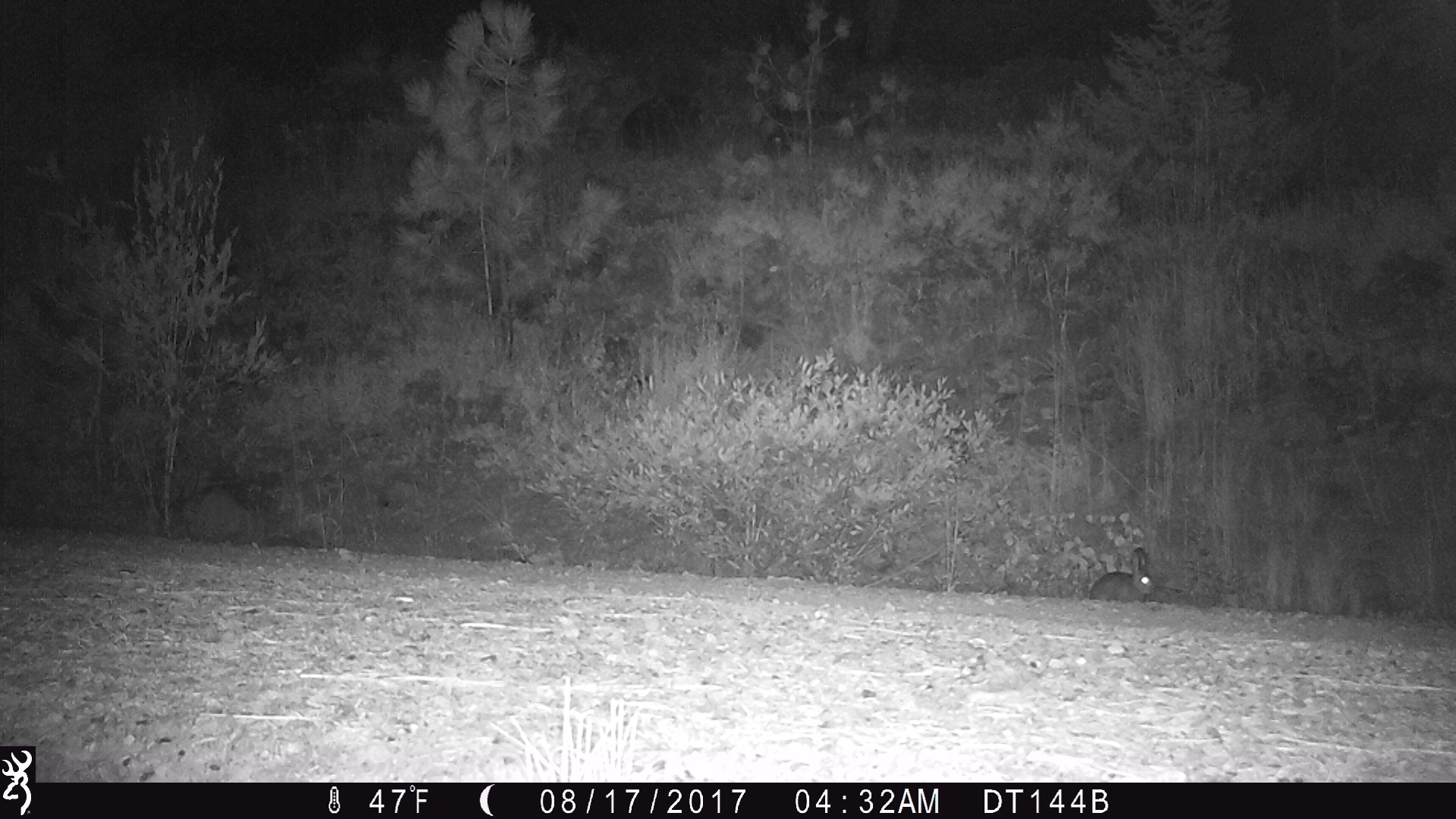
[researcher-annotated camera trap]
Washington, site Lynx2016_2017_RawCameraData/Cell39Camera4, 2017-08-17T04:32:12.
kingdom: Animalia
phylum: Chordata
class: Mammalia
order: Lagomorpha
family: Leporidae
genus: Lepus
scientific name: Lepus americanus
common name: snowshoe hare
Lepus americanus (snowshoe hare). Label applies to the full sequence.